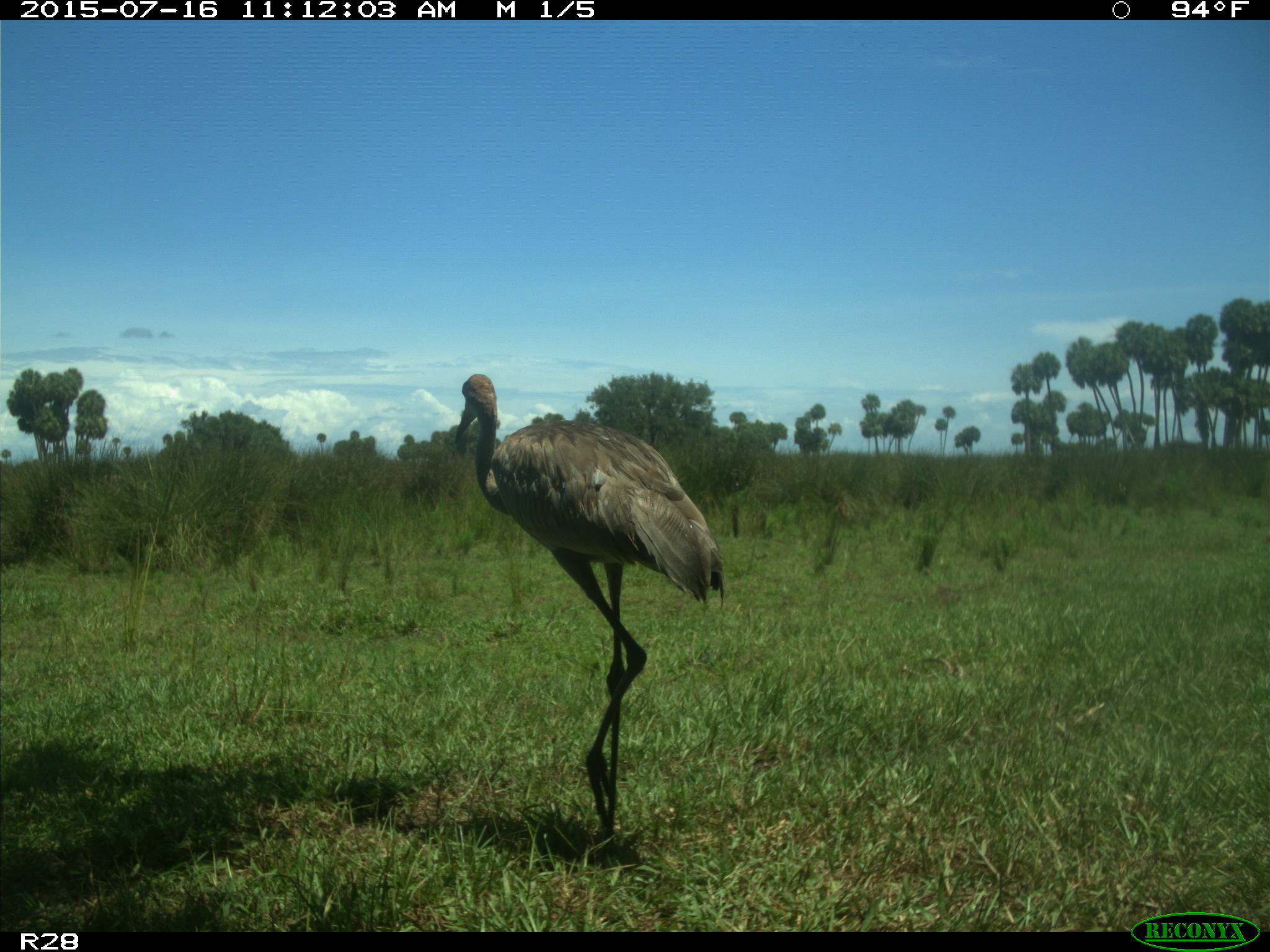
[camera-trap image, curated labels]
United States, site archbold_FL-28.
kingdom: Animalia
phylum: Chordata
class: Aves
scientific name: Aves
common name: birds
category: unidentified bird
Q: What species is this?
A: Unidentified bird (birds) (Aves).